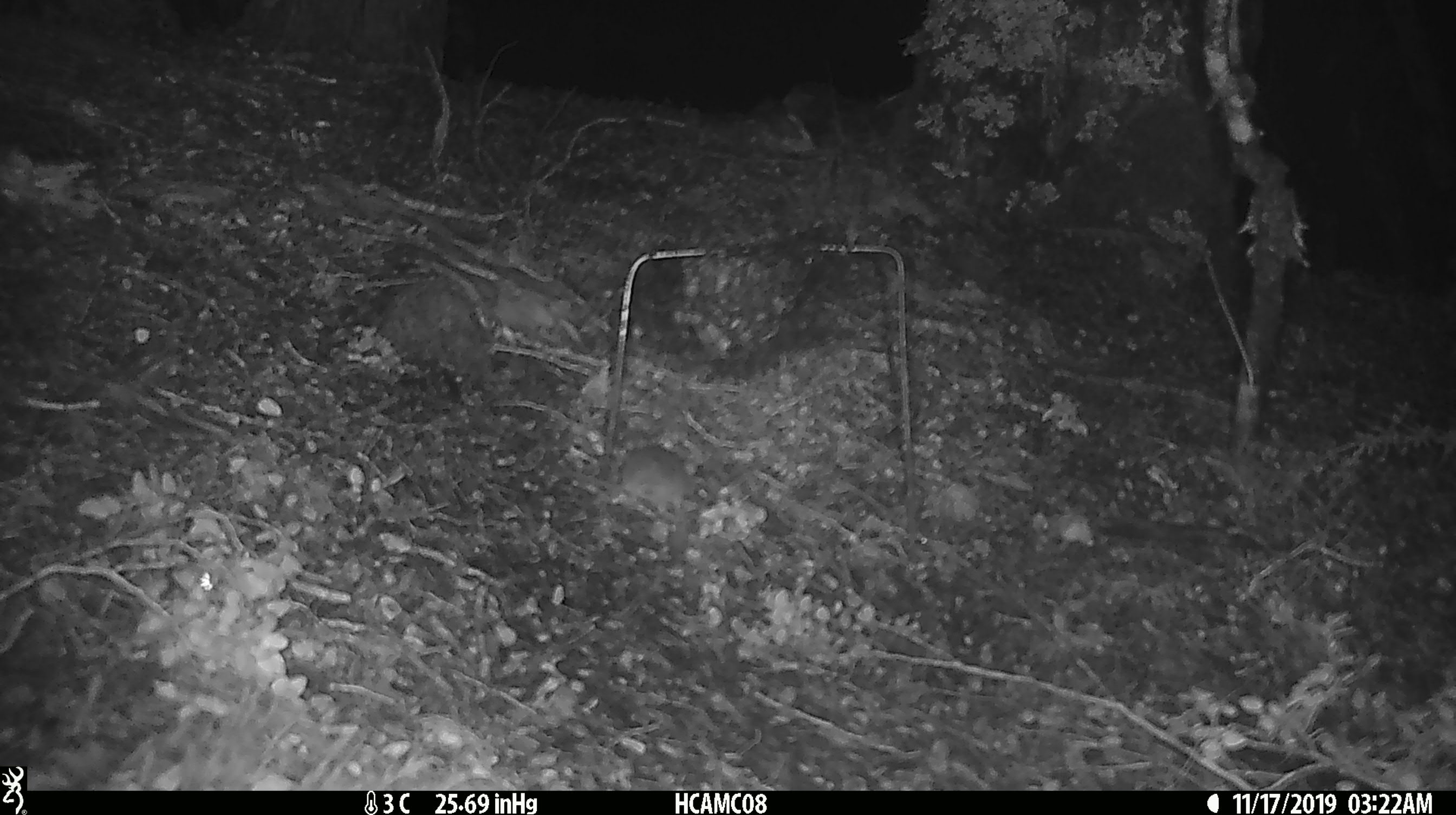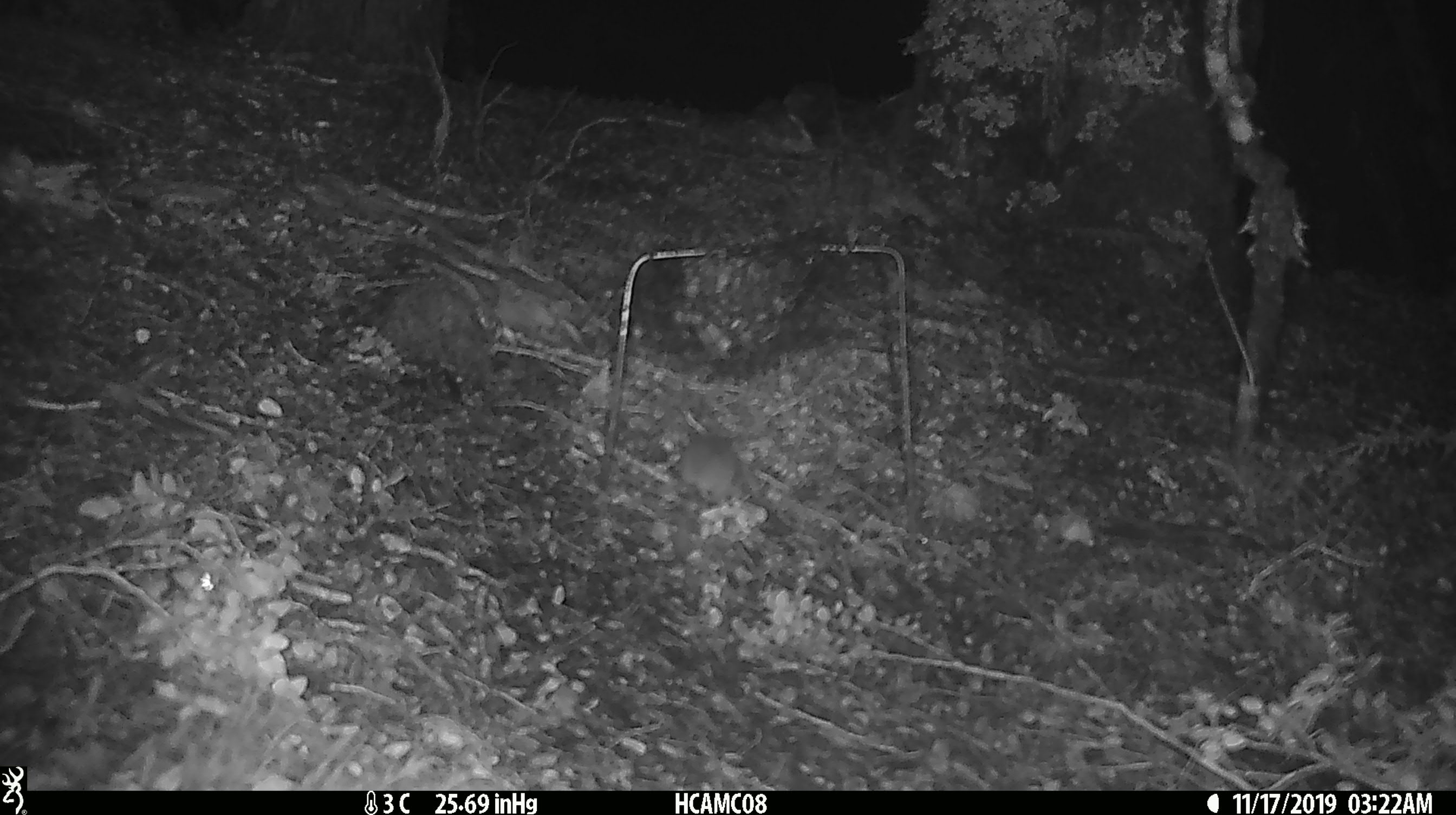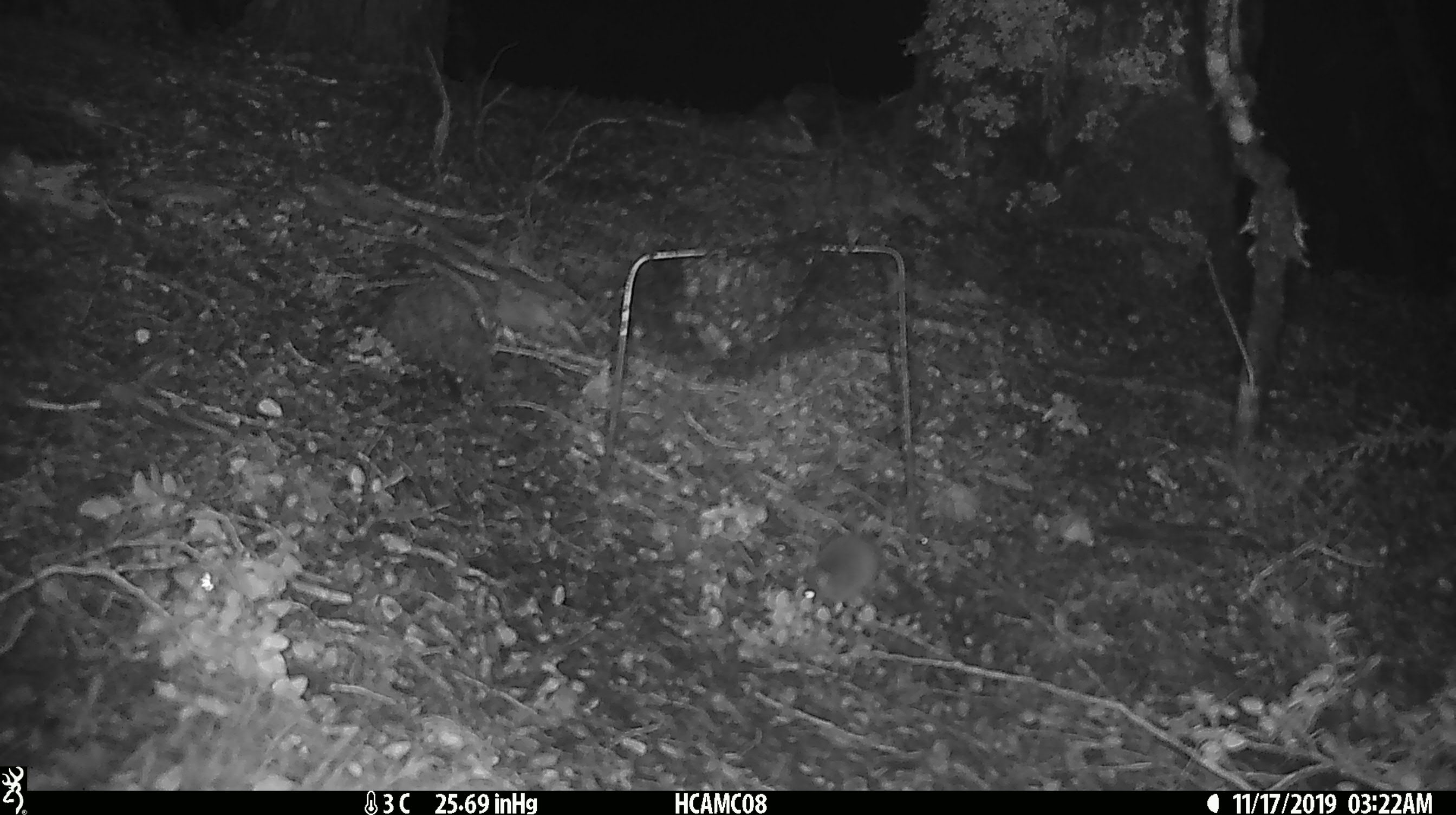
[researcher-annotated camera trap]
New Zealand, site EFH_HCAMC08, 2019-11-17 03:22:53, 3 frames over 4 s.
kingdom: Animalia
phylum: Chordata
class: Mammalia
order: Rodentia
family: Muridae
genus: Mus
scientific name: Mus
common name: mouse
Mouse (Mus).